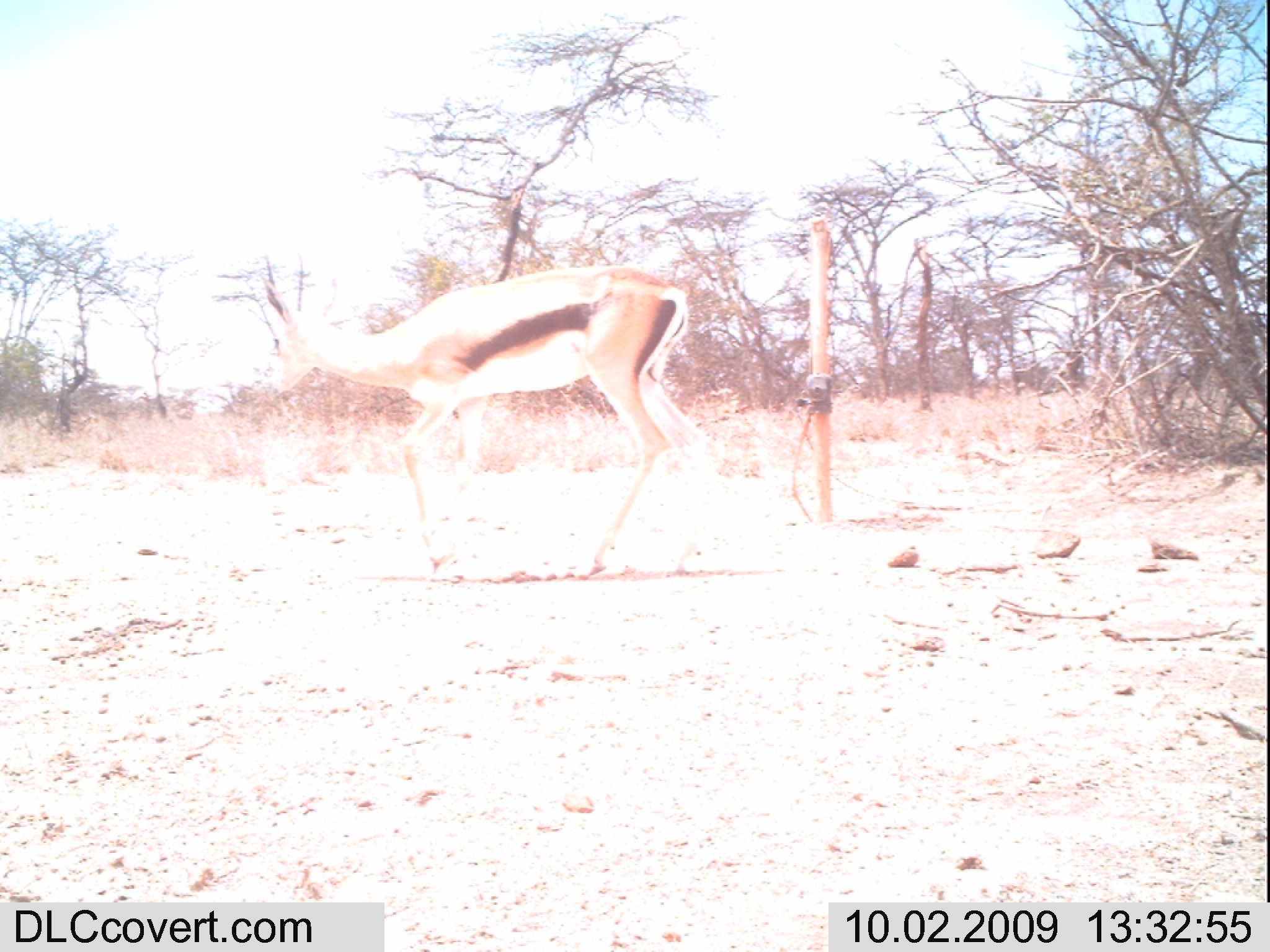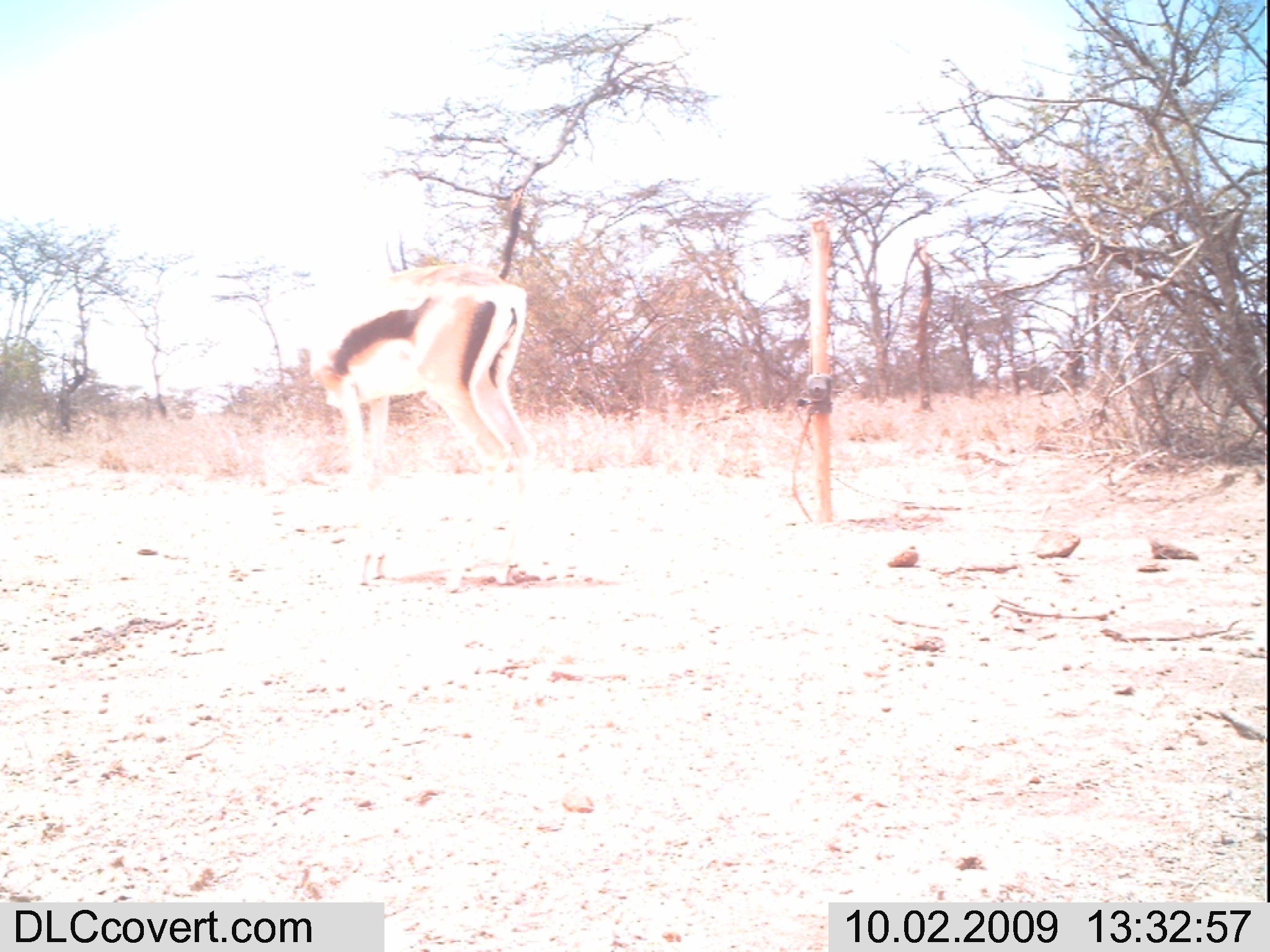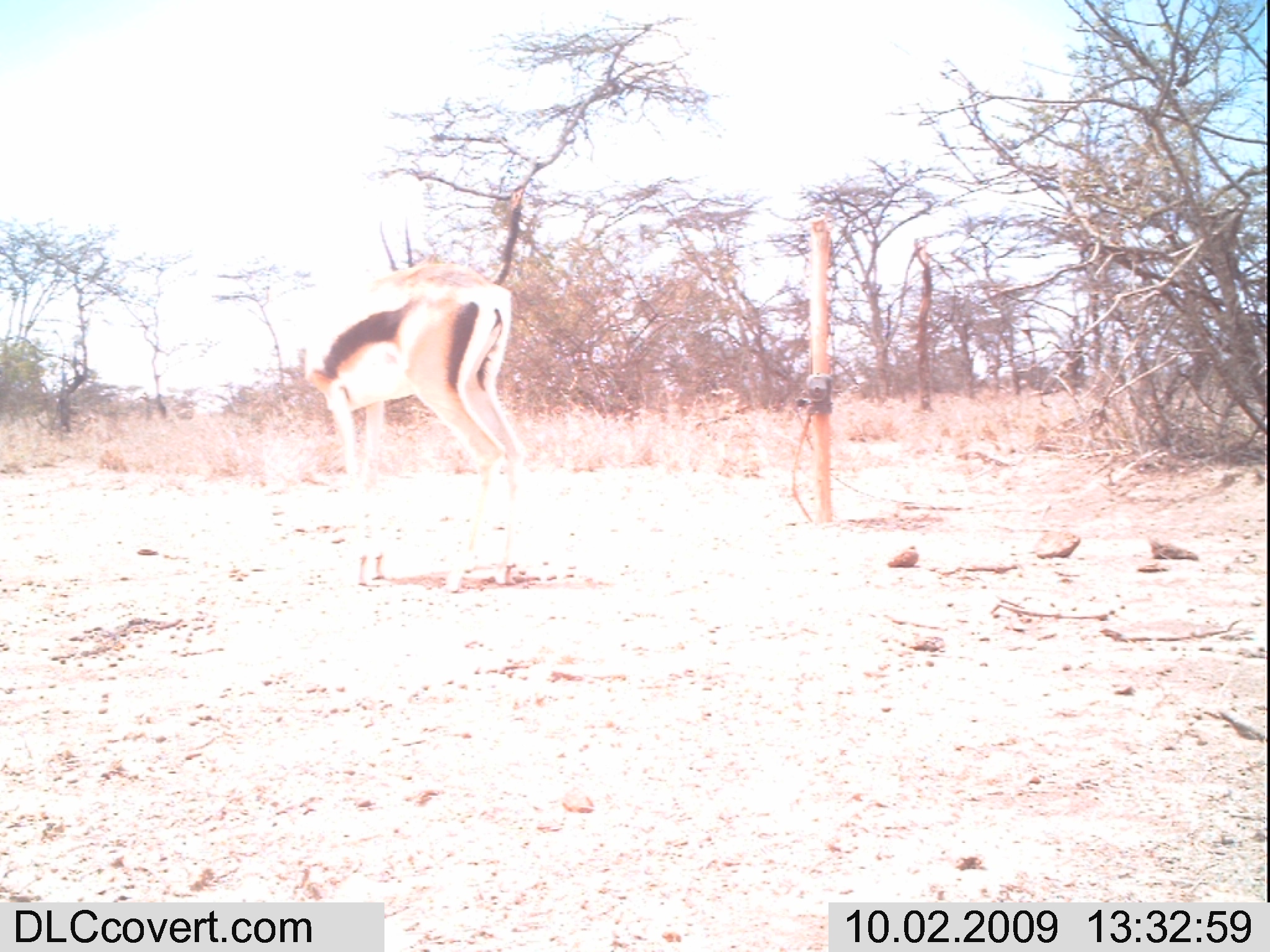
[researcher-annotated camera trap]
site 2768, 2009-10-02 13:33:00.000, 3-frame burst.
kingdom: Animalia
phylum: Chordata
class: Mammalia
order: Artiodactyla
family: Bovidae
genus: Nanger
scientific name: Nanger granti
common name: grant's gazelle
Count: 1.